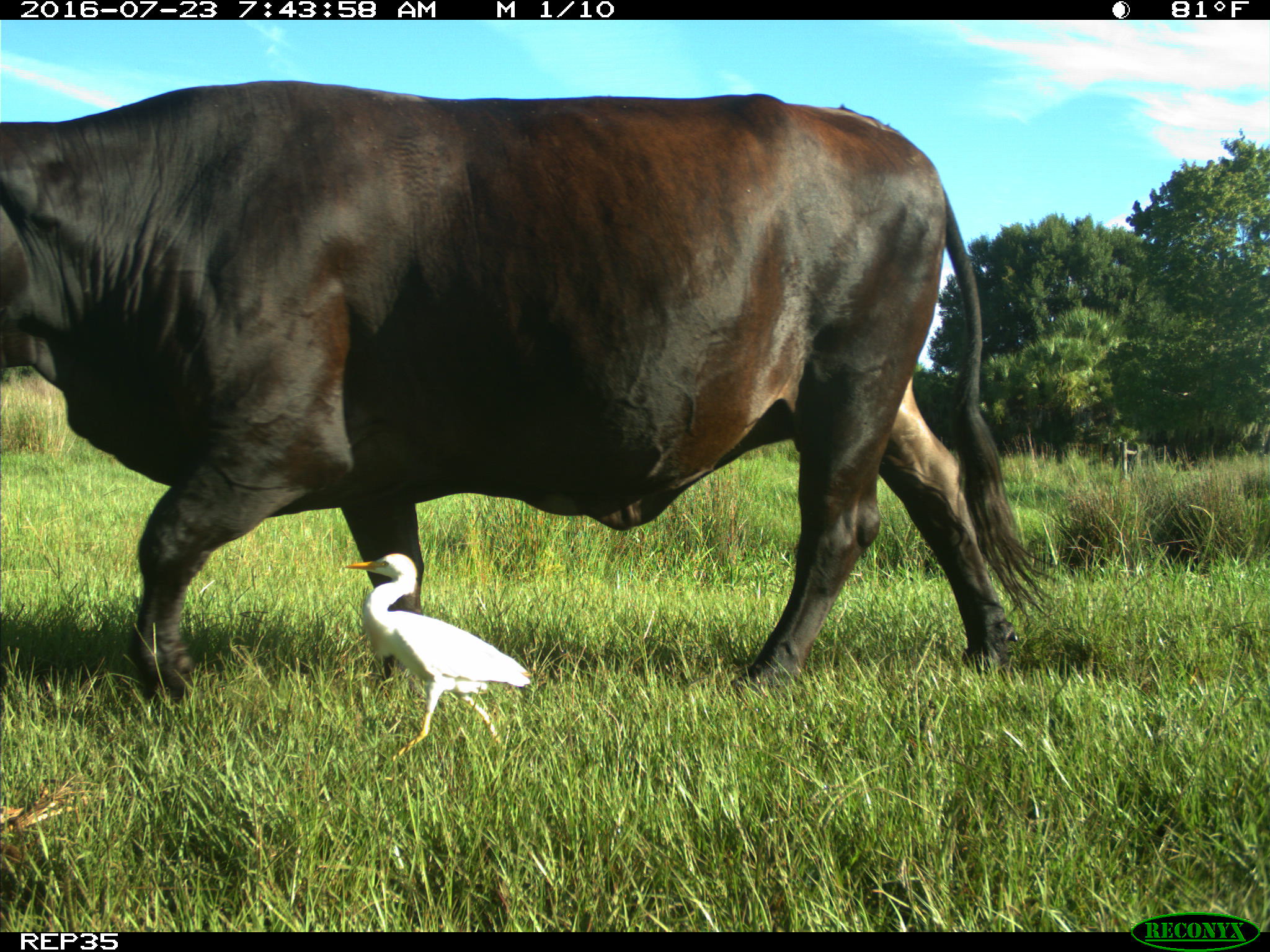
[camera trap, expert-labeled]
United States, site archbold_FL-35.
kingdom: Animalia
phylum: Chordata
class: Mammalia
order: Artiodactyla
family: Bovidae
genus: Bos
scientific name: Bos taurus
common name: domestic cow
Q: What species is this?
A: Bos taurus (domestic cow).